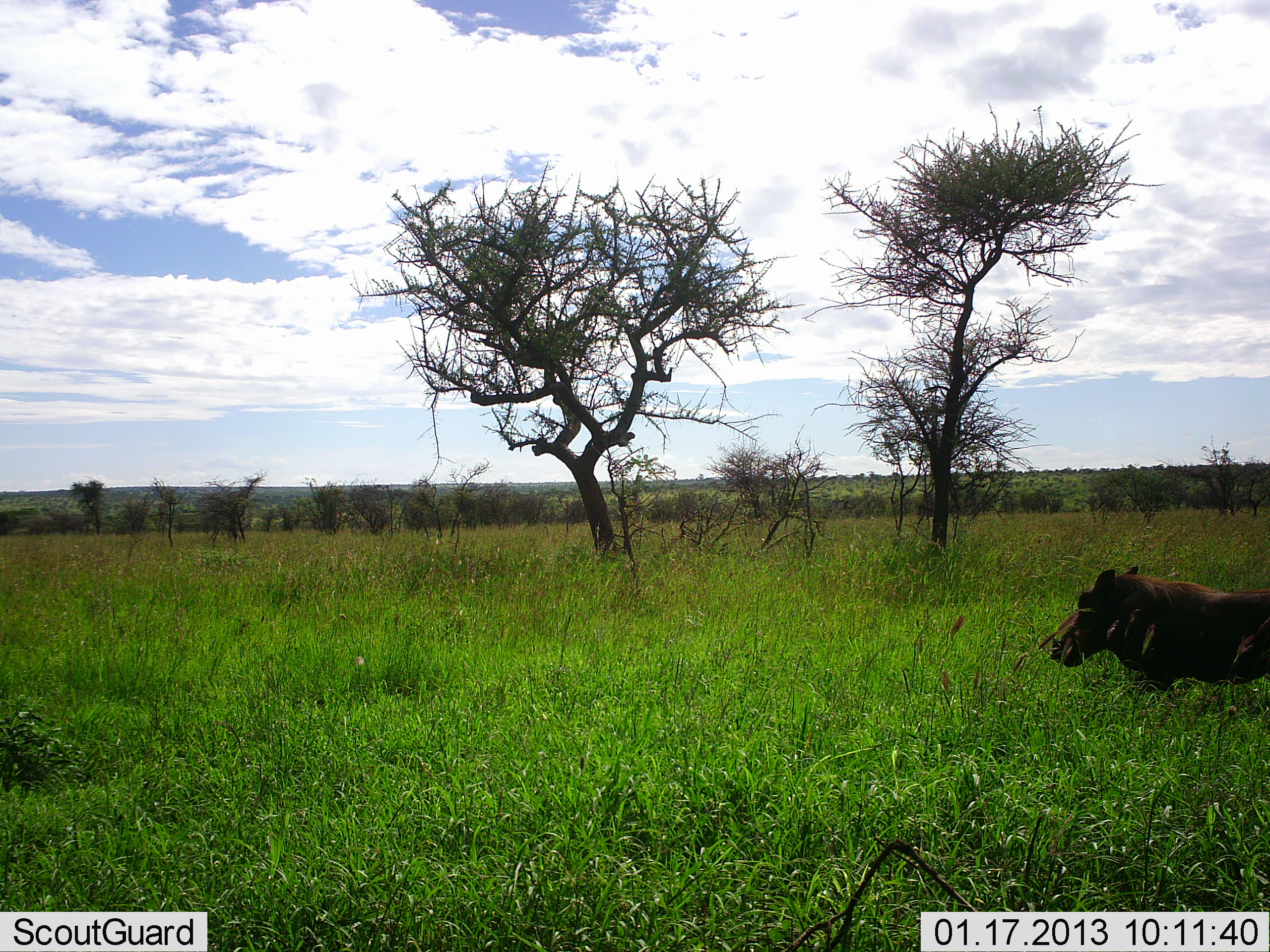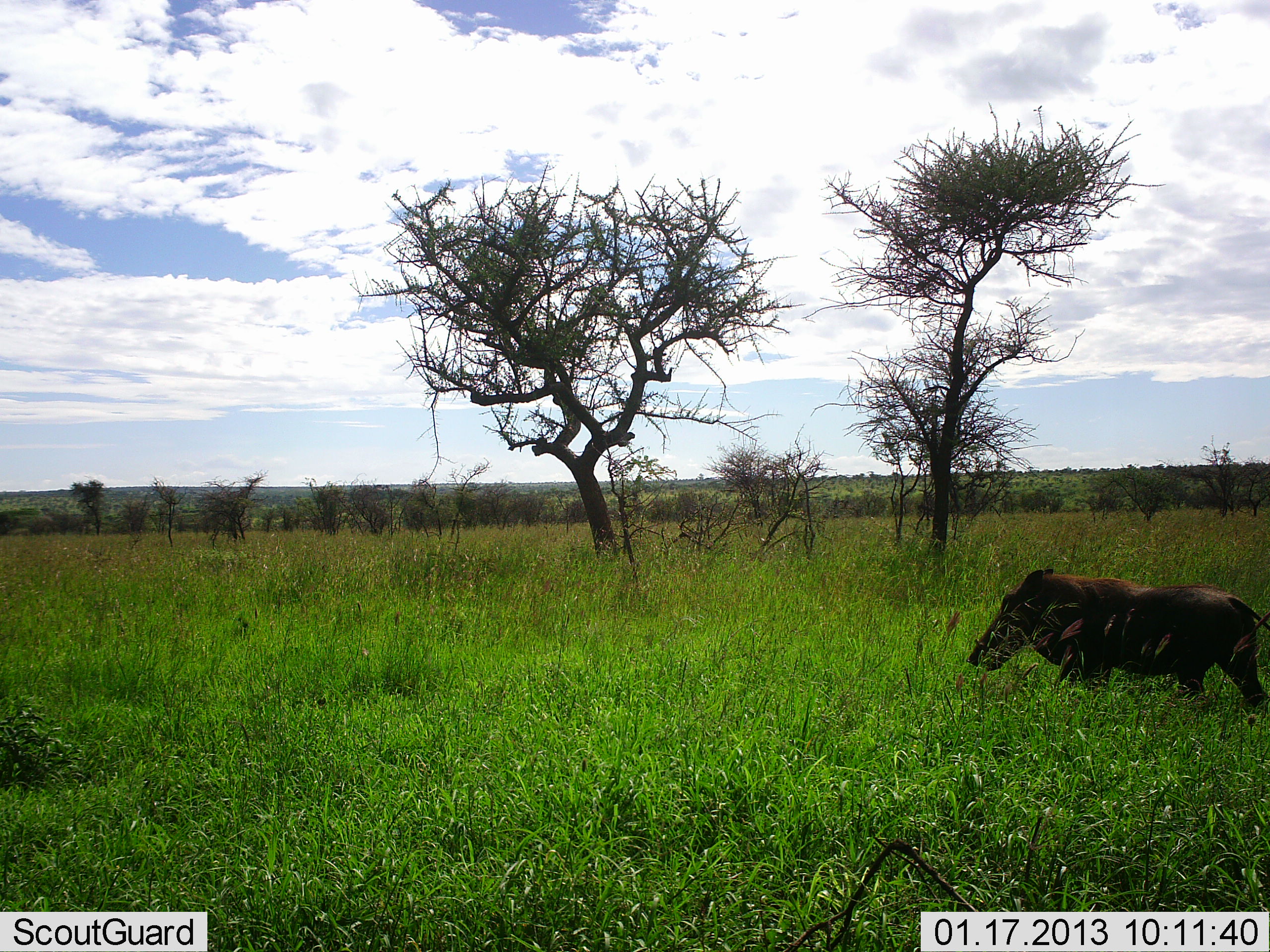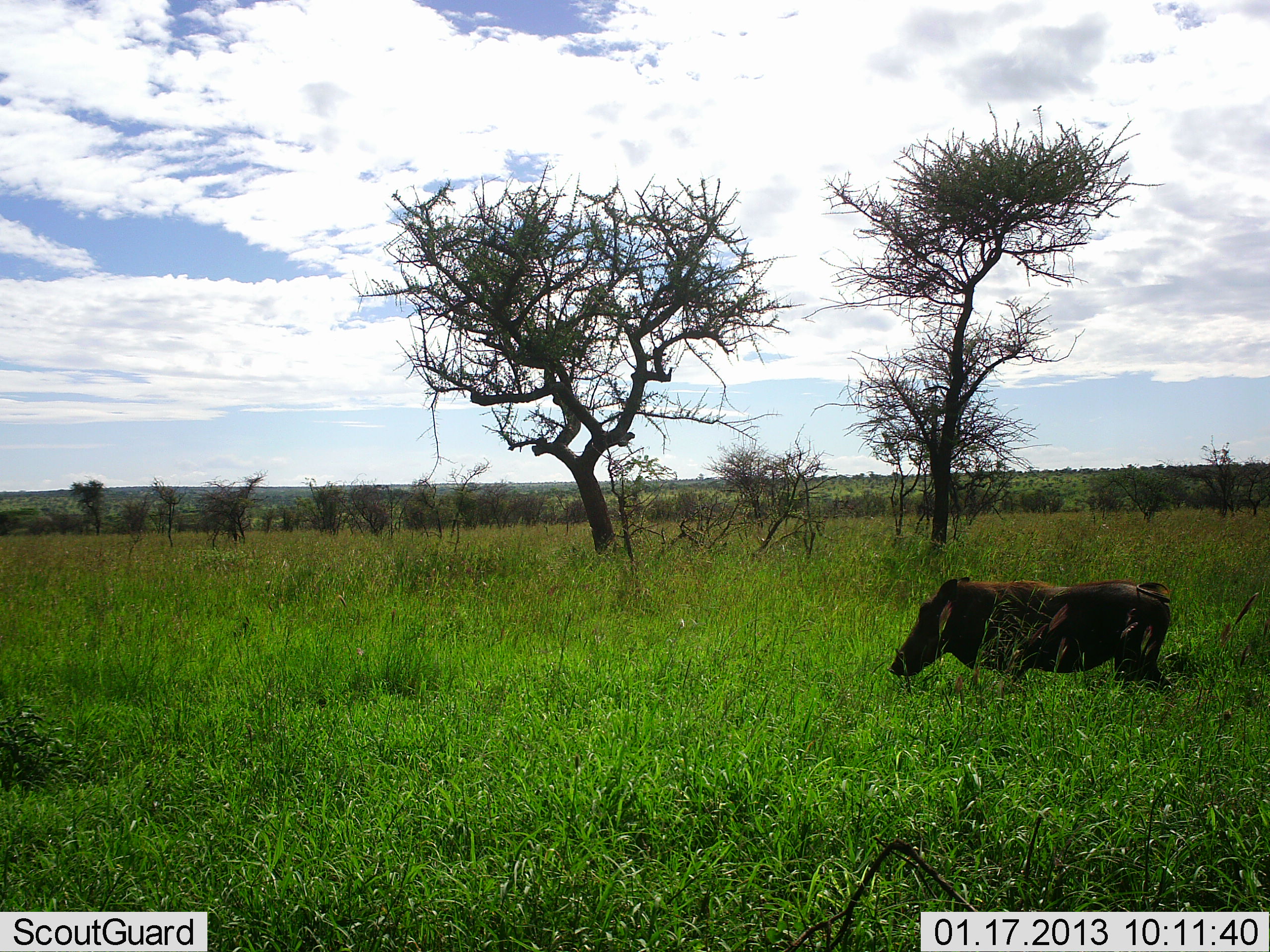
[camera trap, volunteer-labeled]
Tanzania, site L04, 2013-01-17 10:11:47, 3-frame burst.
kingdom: Animalia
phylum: Chordata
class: Mammalia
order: Artiodactyla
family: Suidae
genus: Phacochoerus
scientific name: Phacochoerus africanus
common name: warthog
Warthog (Phacochoerus africanus), count 1. Behavior (volunteer vote fractions): standing 10%, resting 0%, moving 97%, interacting 0%. Young present (vote fraction): 0%. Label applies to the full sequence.